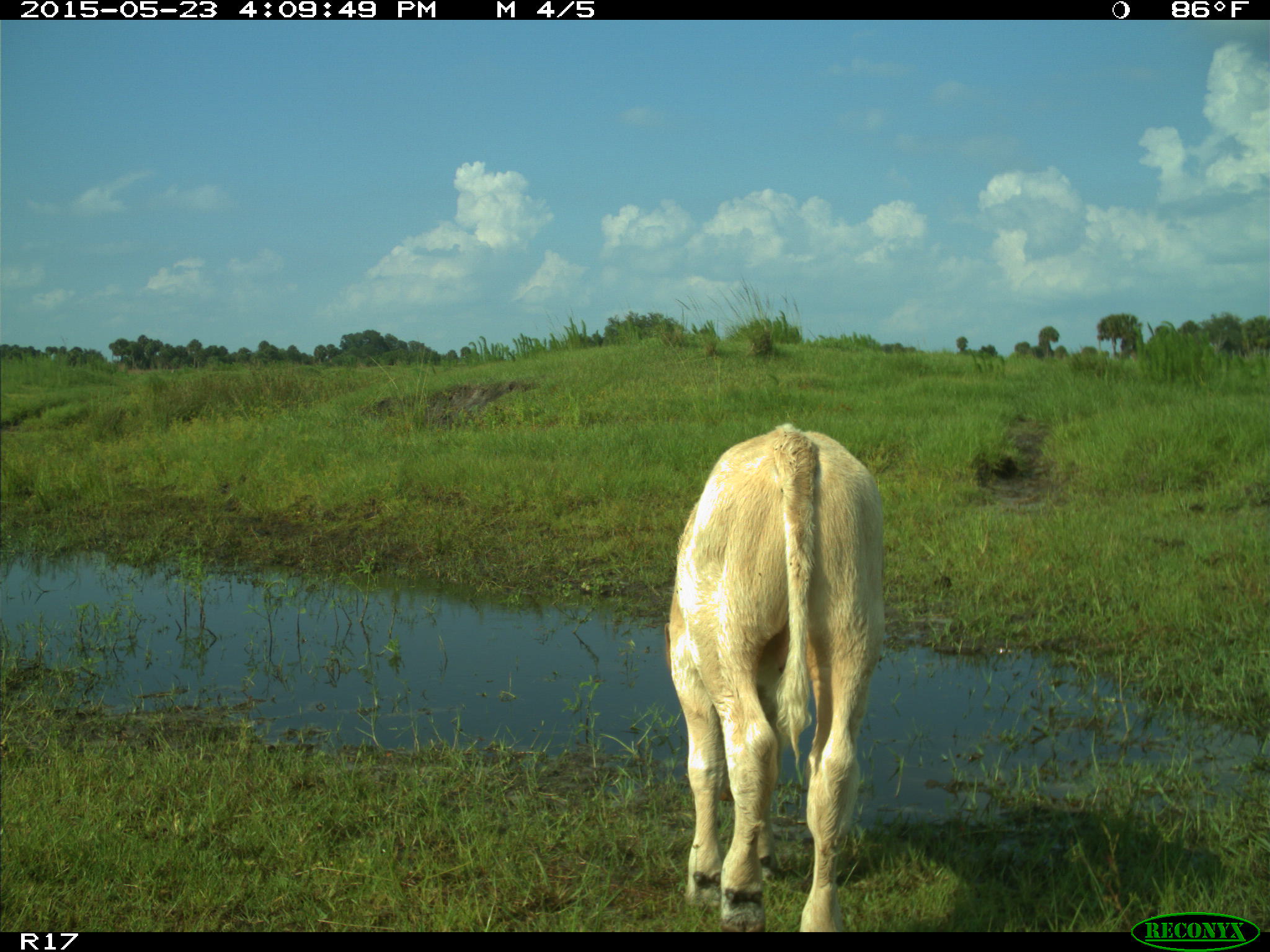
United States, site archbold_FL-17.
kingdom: Animalia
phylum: Chordata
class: Mammalia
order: Artiodactyla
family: Bovidae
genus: Bos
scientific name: Bos taurus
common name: domestic cow